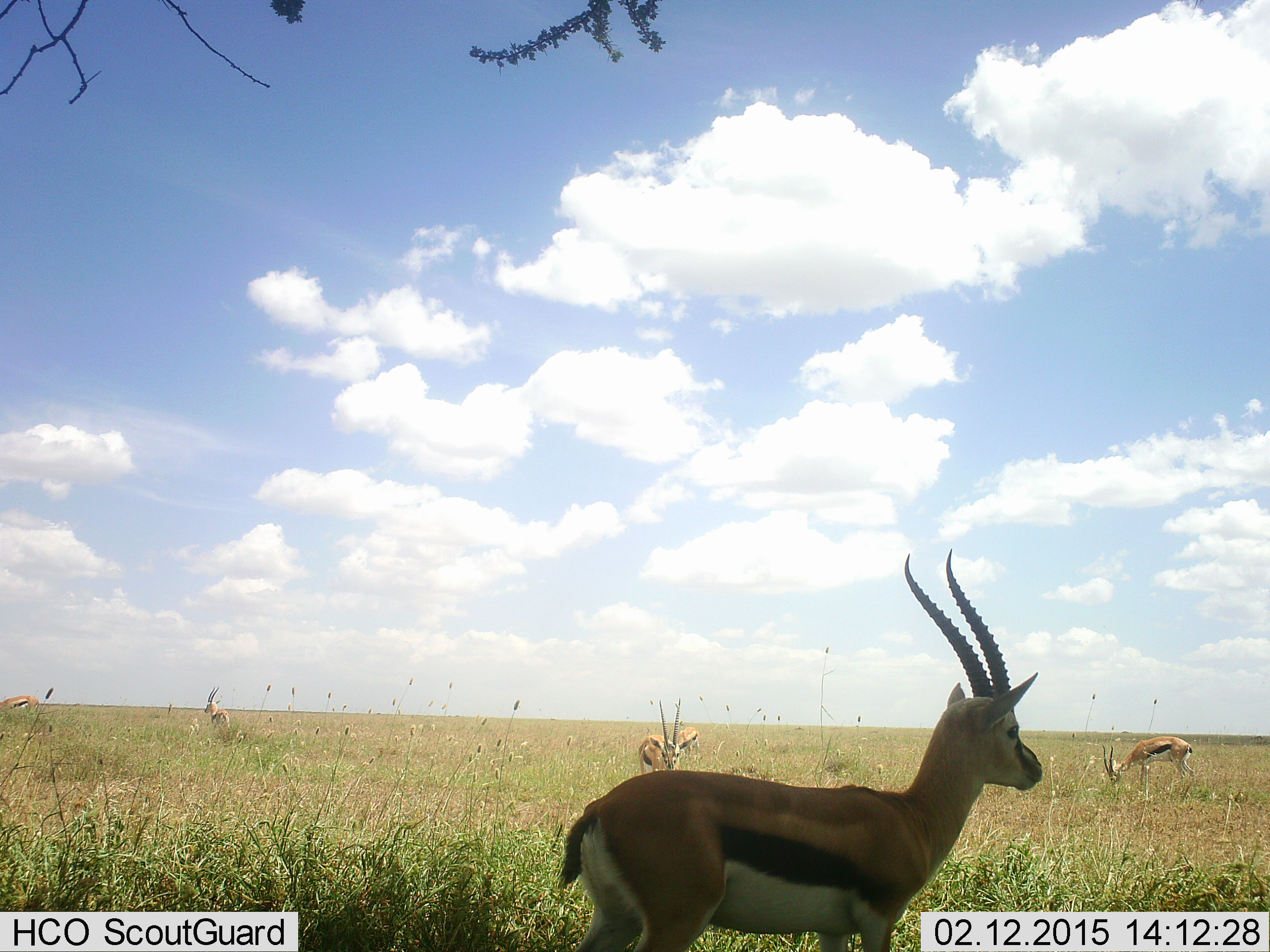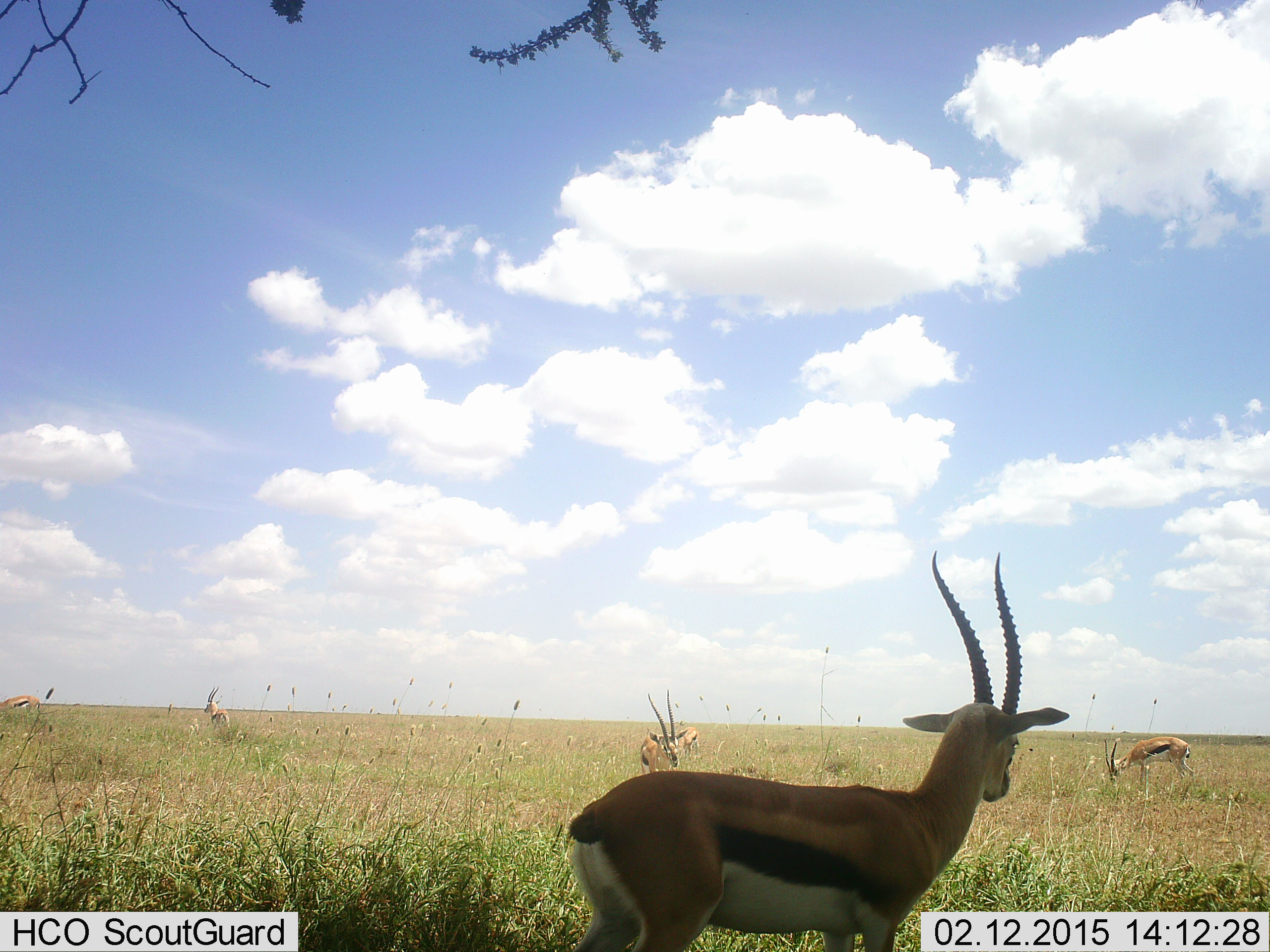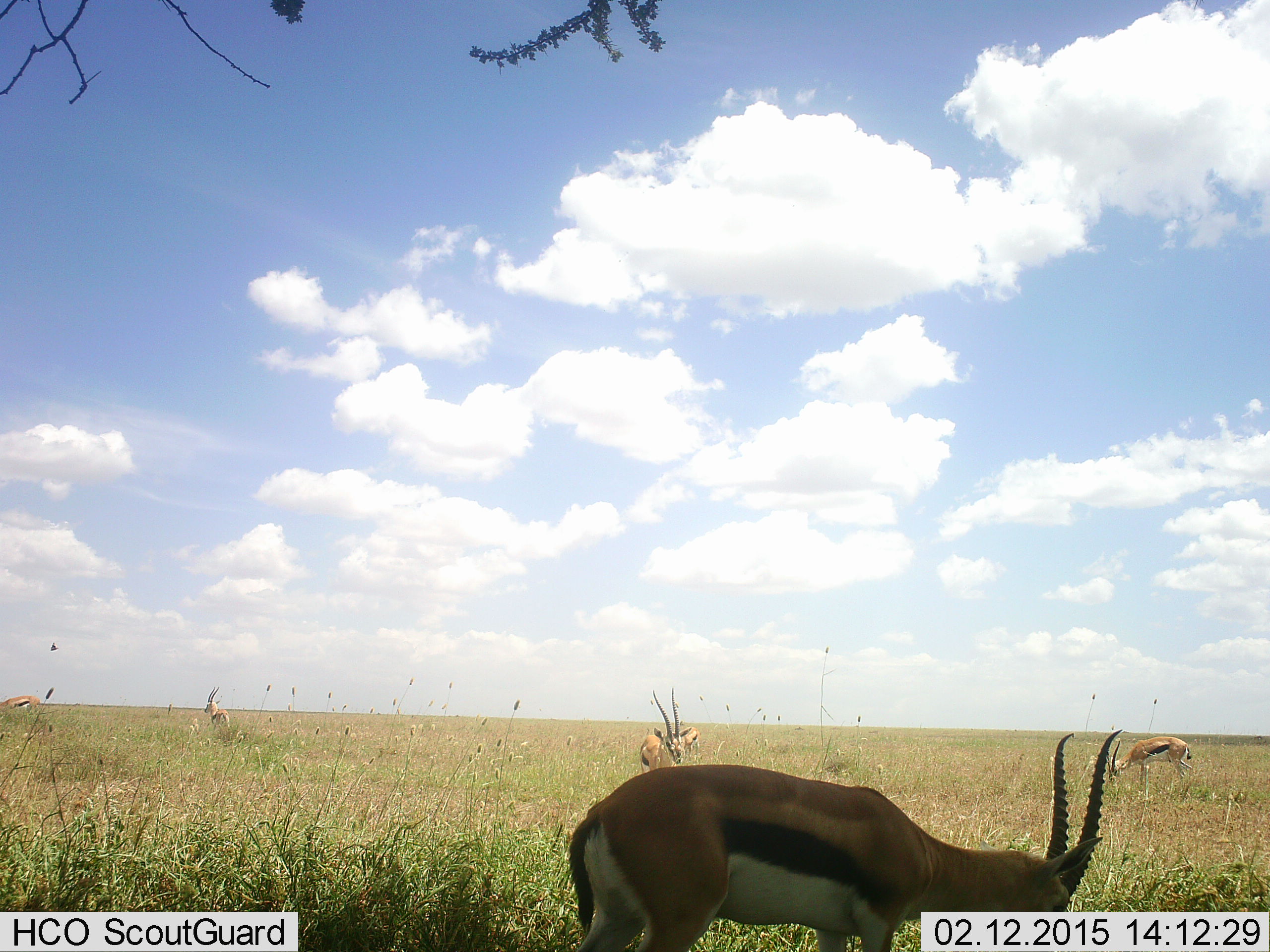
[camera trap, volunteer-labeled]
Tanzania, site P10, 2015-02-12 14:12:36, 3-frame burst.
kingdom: Animalia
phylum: Chordata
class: Mammalia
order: Artiodactyla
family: Bovidae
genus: Eudorcas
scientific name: Eudorcas thomsonii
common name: thomson's gazelle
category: gazellethomsons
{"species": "gazellethomsons (thomson's gazelle) (Eudorcas thomsonii)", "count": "6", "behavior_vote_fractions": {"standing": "80%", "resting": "0%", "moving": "0%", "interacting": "0%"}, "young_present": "0%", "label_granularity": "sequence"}